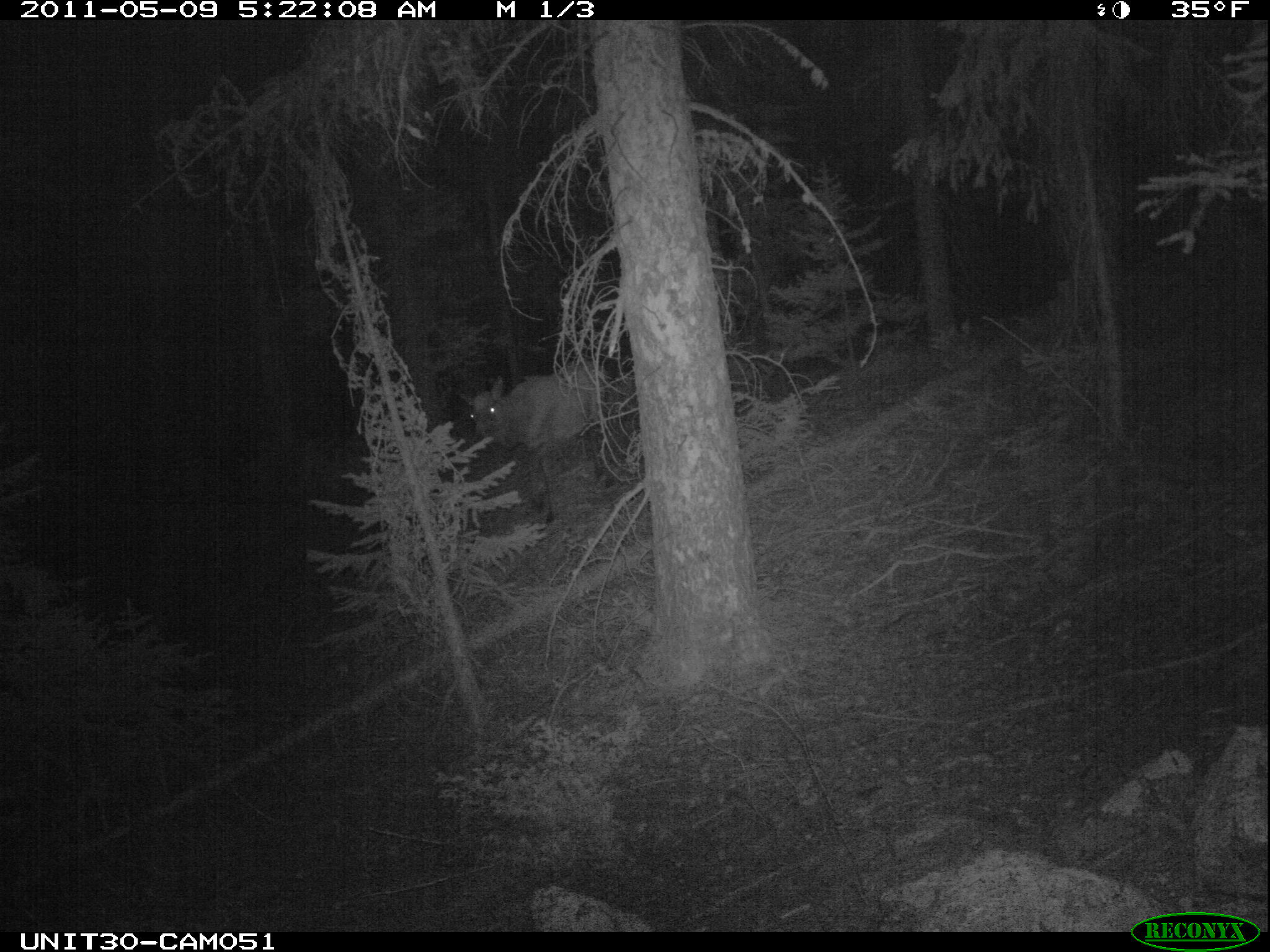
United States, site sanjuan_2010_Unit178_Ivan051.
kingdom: Animalia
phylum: Chordata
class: Mammalia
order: Artiodactyla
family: Cervidae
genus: Cervus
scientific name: Cervus elaphus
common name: red deer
Cervus elaphus (red deer).